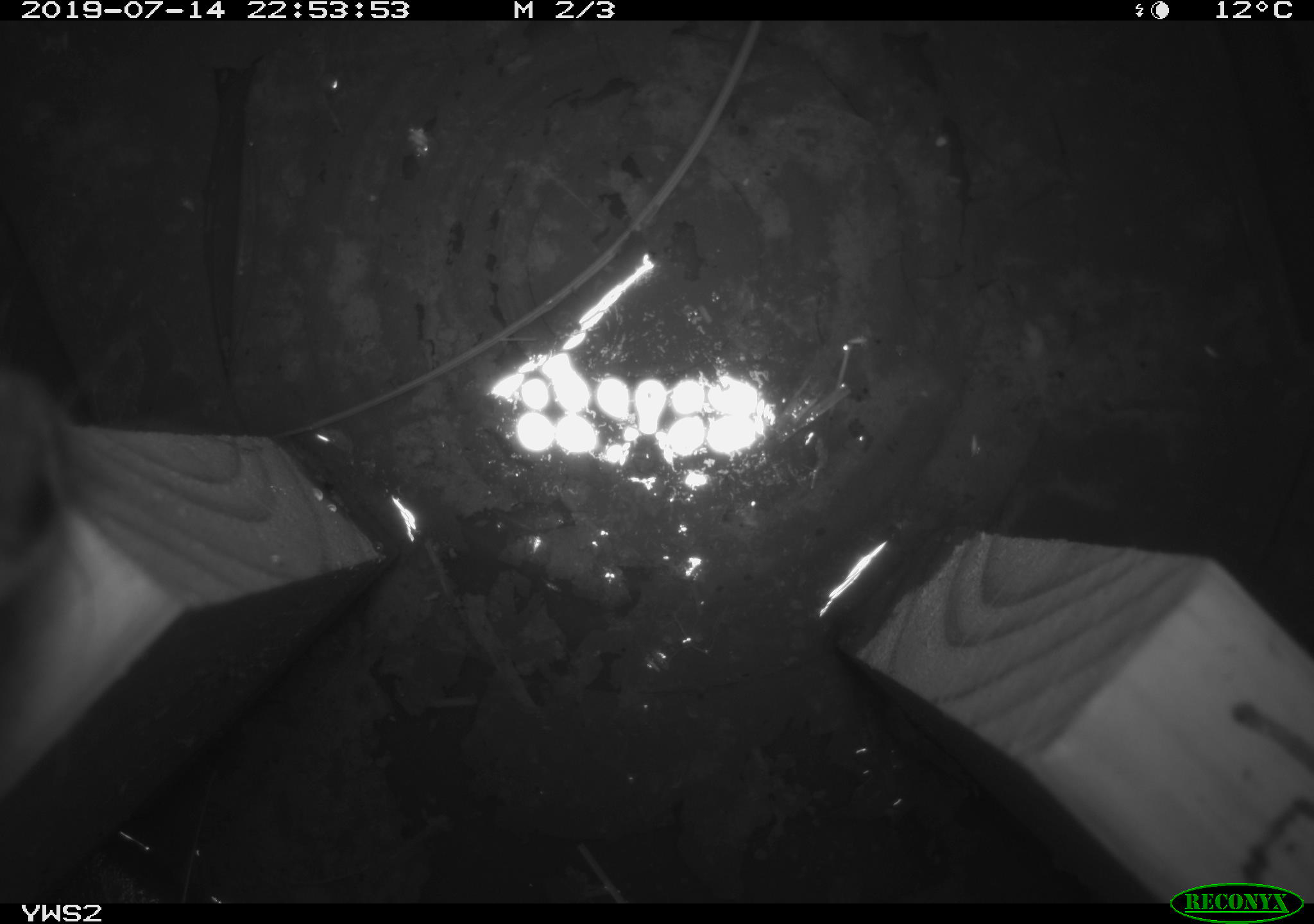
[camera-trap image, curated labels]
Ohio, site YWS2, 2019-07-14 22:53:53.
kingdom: Animalia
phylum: Chordata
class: Mammalia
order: Rodentia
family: Cricetidae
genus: Peromyscus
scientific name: Peromyscus leucopus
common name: white-footed mouse